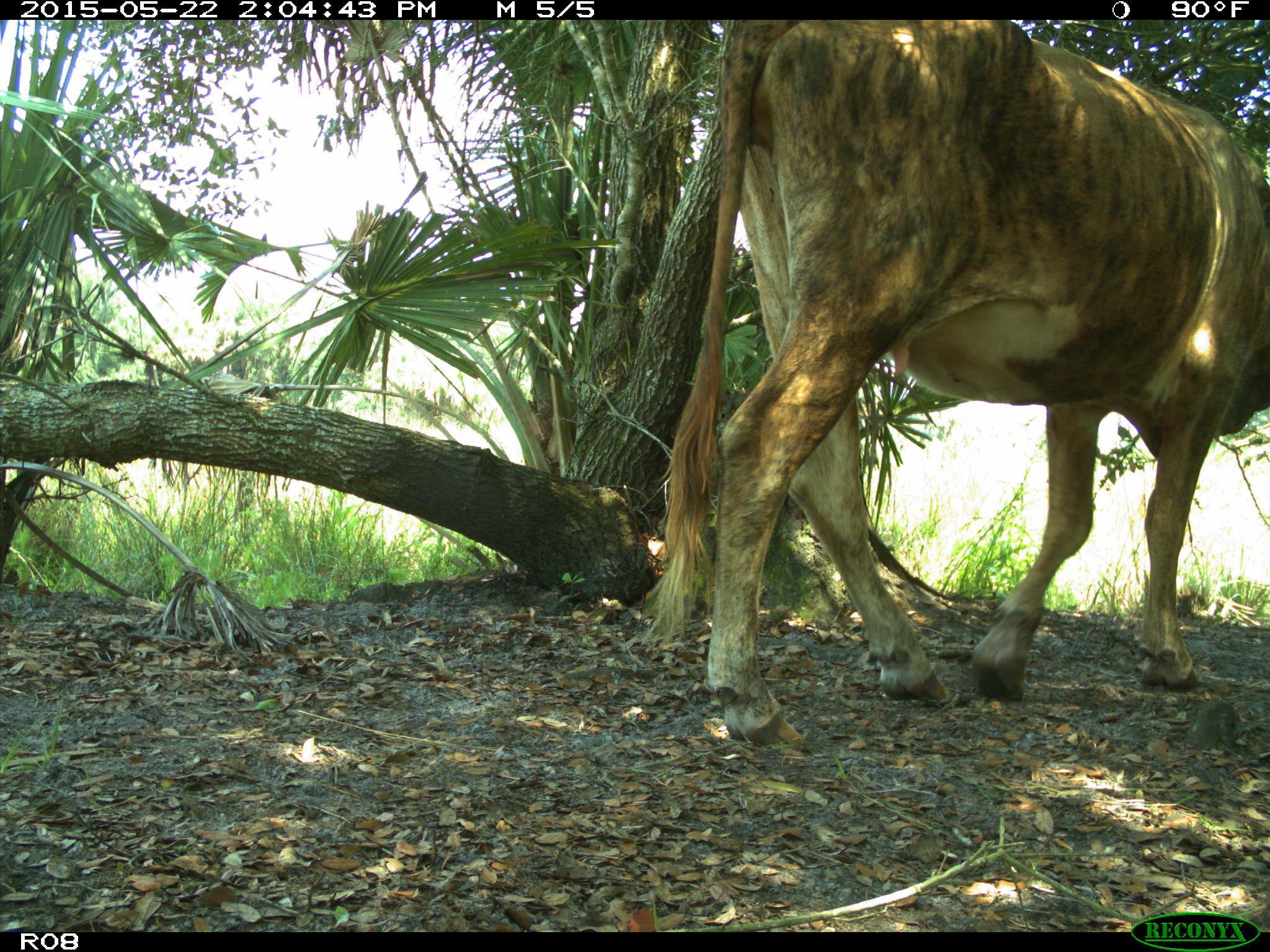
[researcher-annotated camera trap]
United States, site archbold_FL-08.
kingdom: Animalia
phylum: Chordata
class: Mammalia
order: Artiodactyla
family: Bovidae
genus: Bos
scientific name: Bos taurus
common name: domestic cow